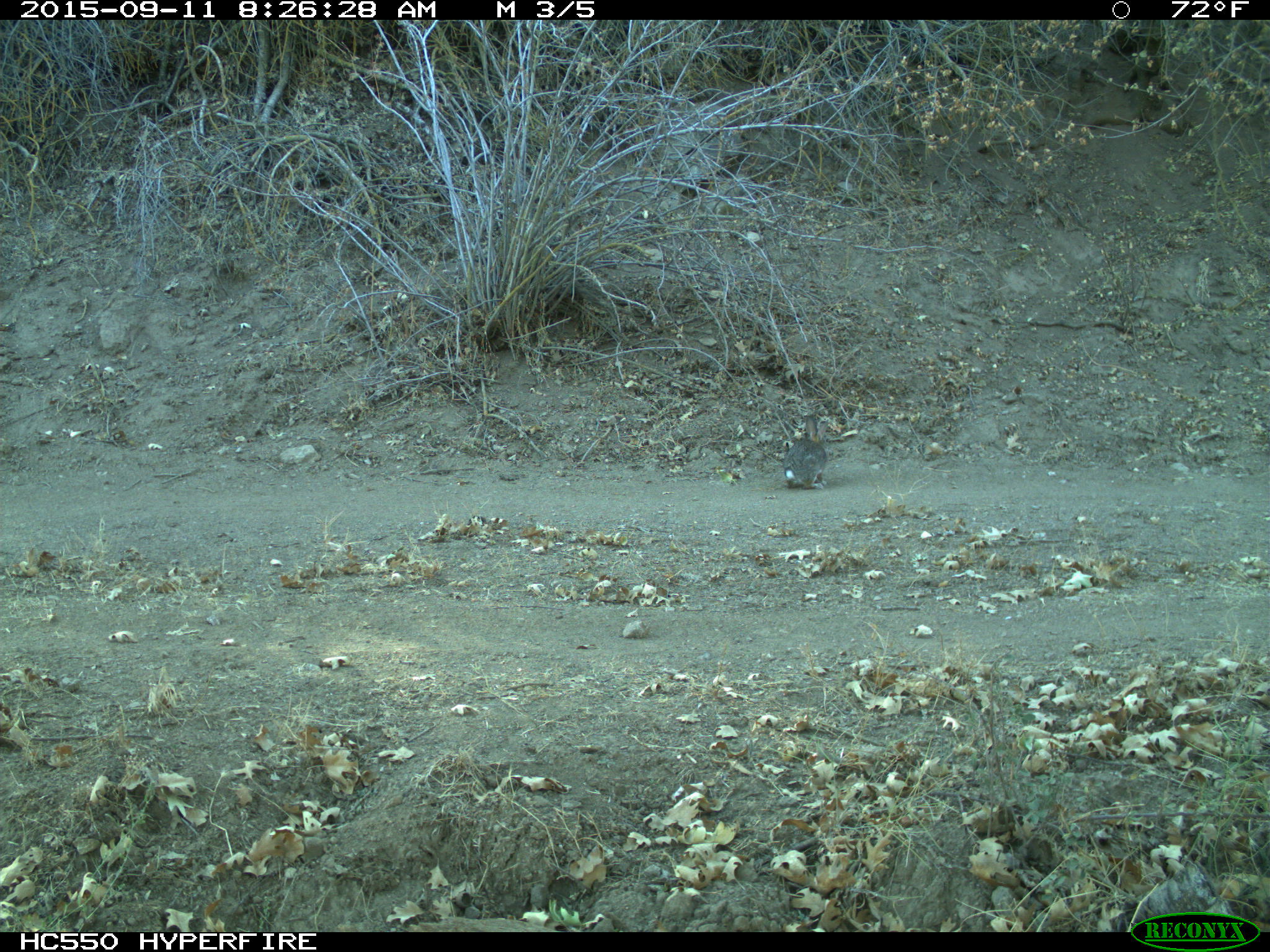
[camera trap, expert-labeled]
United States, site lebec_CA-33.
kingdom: Animalia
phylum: Chordata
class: Mammalia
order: Lagomorpha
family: Leporidae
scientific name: Leporidae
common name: rabbits and hares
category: unidentified rabbit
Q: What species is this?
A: Unidentified rabbit (rabbits and hares) (Leporidae).